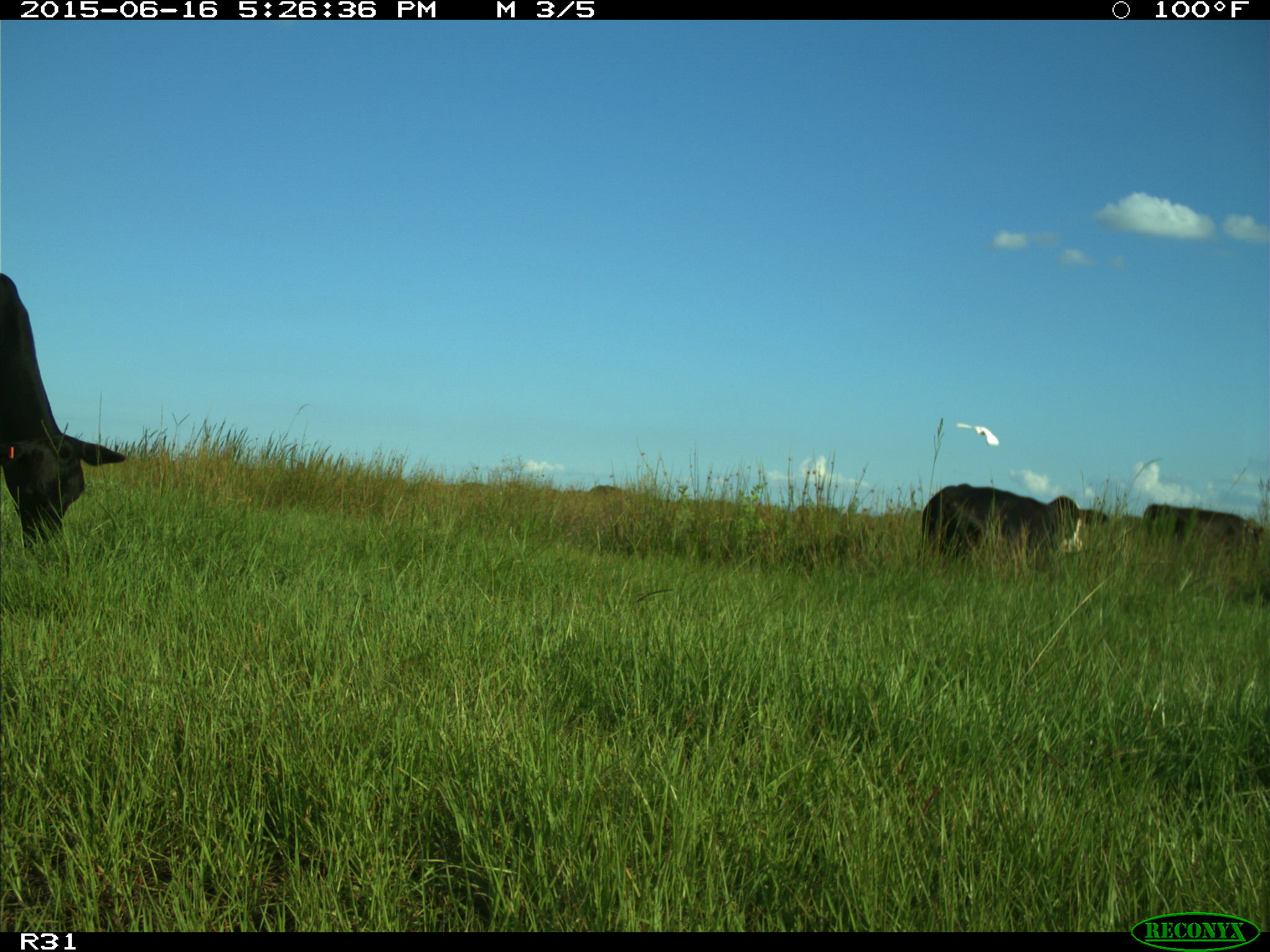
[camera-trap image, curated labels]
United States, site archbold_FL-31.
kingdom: Animalia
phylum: Chordata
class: Mammalia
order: Artiodactyla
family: Bovidae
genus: Bos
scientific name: Bos taurus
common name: domestic cow